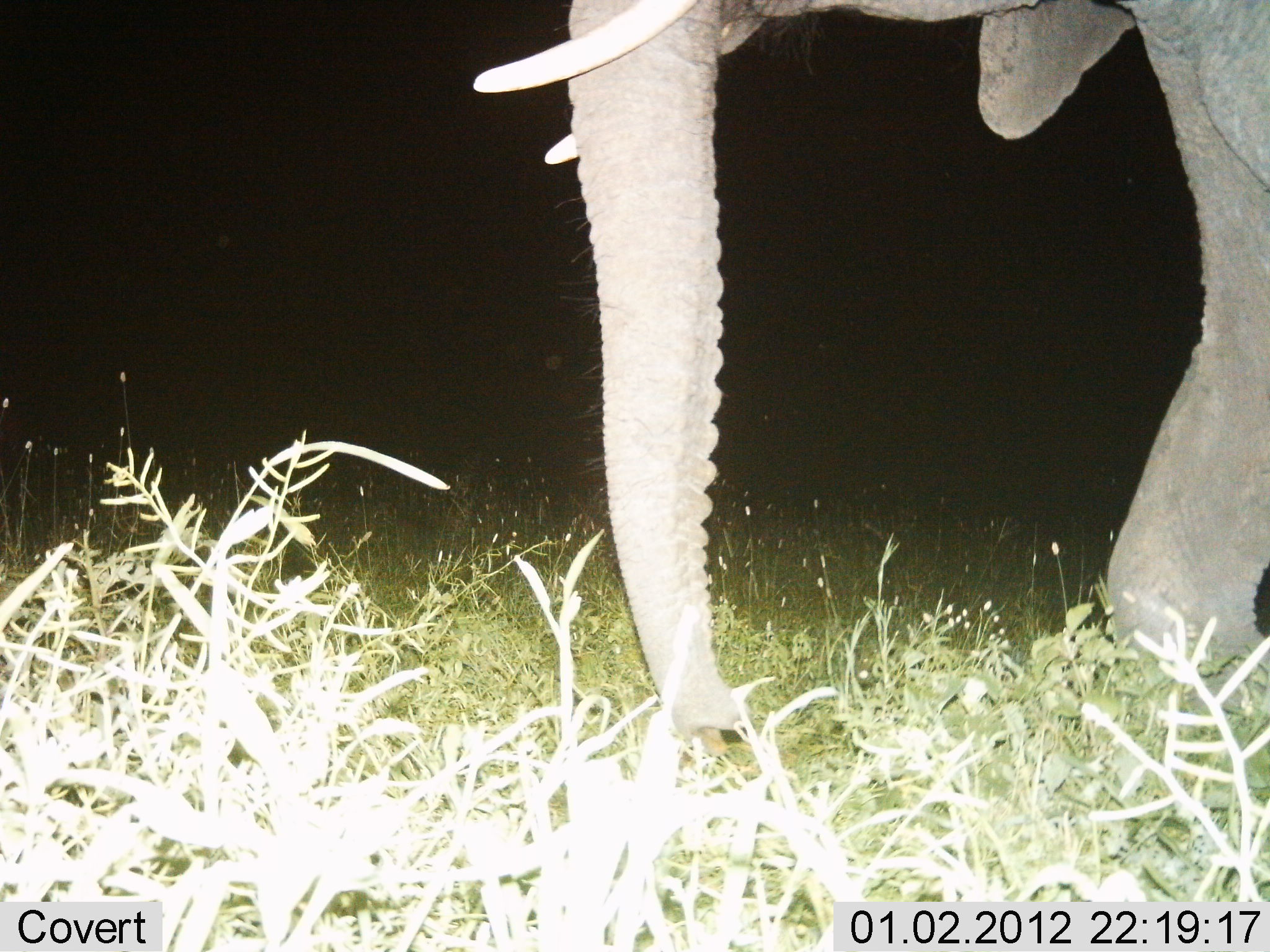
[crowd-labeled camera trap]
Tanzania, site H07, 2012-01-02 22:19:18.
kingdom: Animalia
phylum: Chordata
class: Mammalia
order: Proboscidea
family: Elephantidae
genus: Loxodonta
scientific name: Loxodonta africana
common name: african bush elephant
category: elephant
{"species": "elephant (african bush elephant) (Loxodonta africana)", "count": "1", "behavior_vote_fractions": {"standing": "46%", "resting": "0%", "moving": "62%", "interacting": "0%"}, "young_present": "0%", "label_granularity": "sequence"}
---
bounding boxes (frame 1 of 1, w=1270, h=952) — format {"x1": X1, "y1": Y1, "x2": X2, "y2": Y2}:
animal: {"x1": 473, "y1": 0, "x2": 1270, "y2": 814}